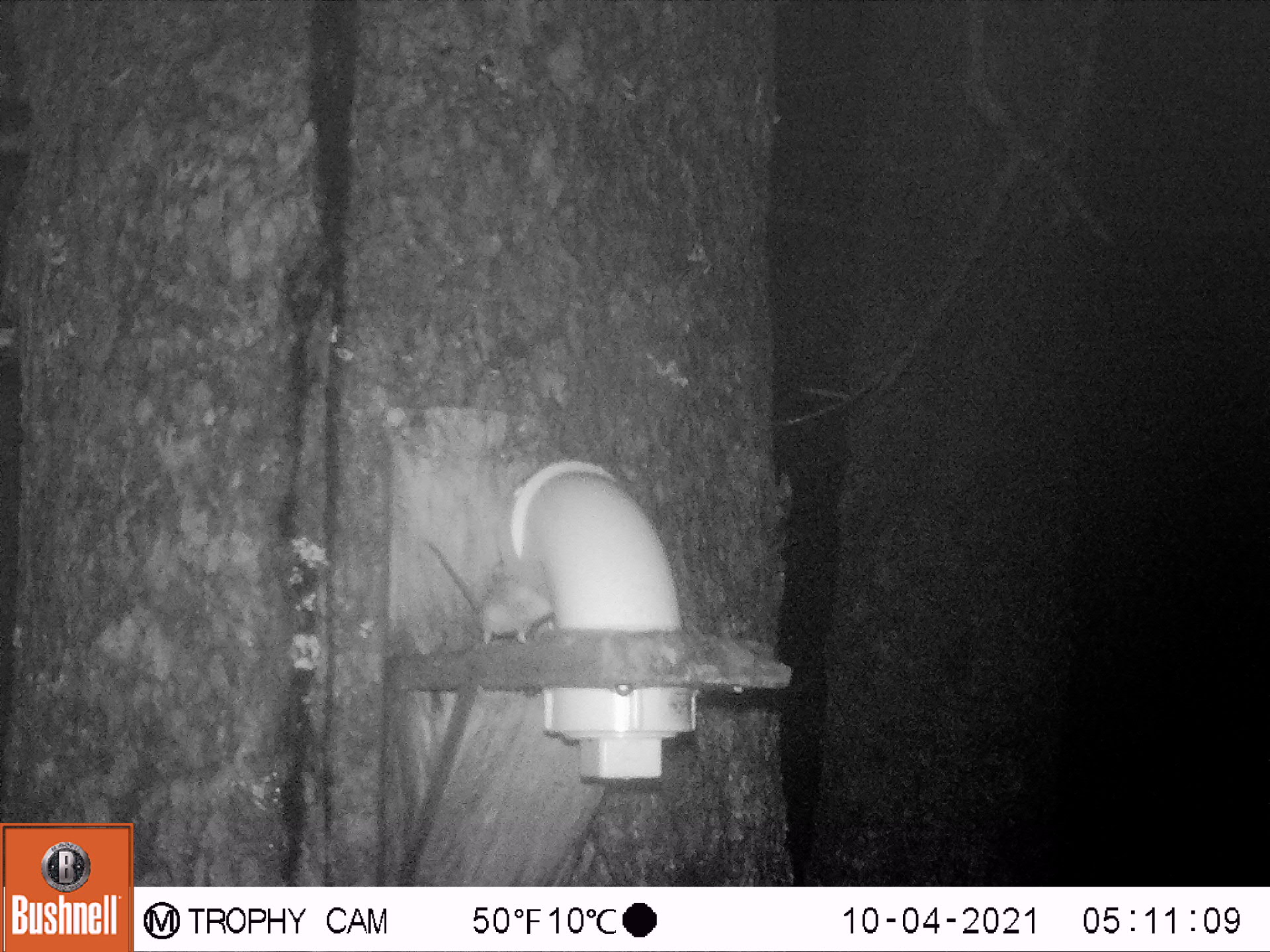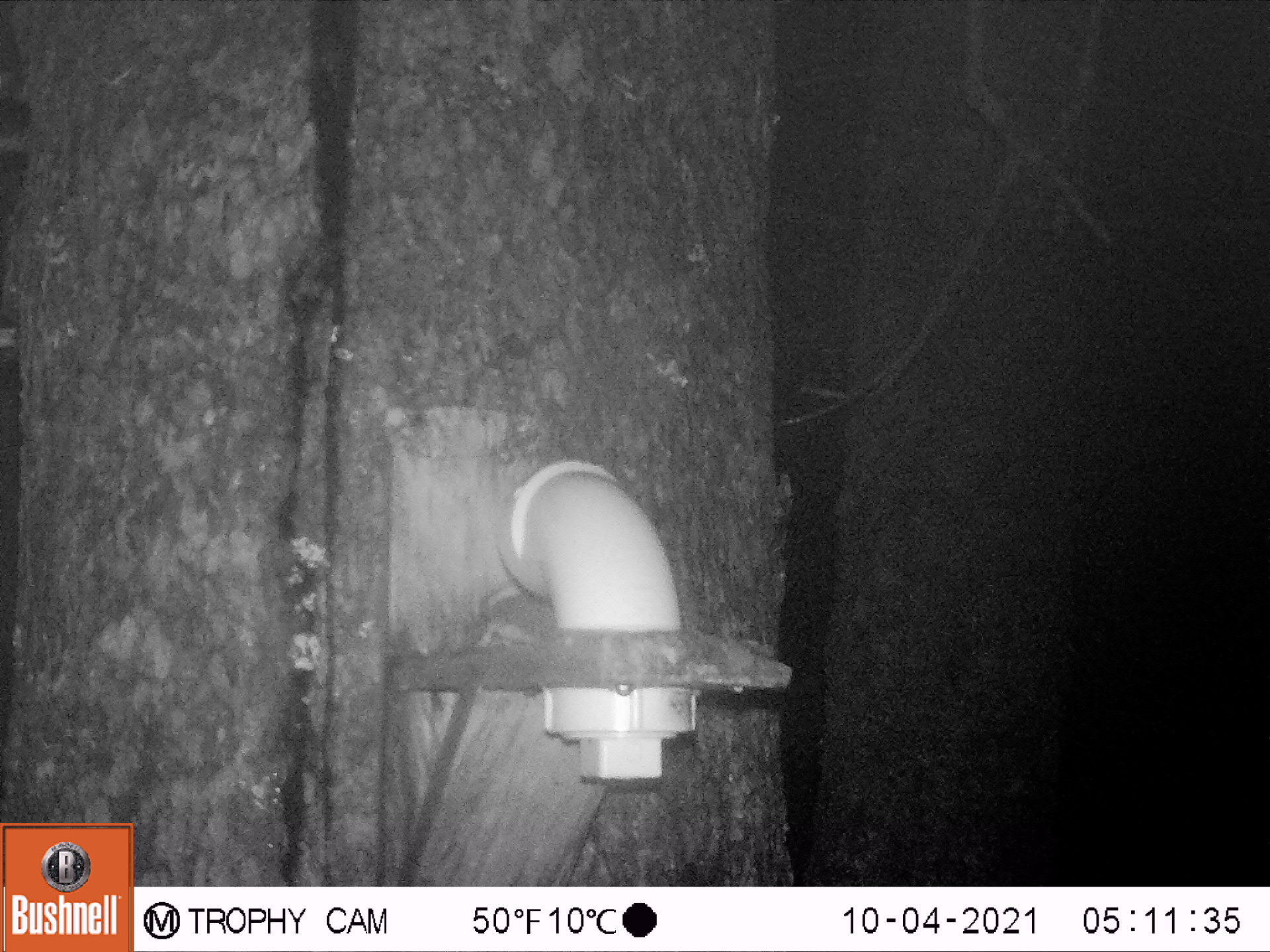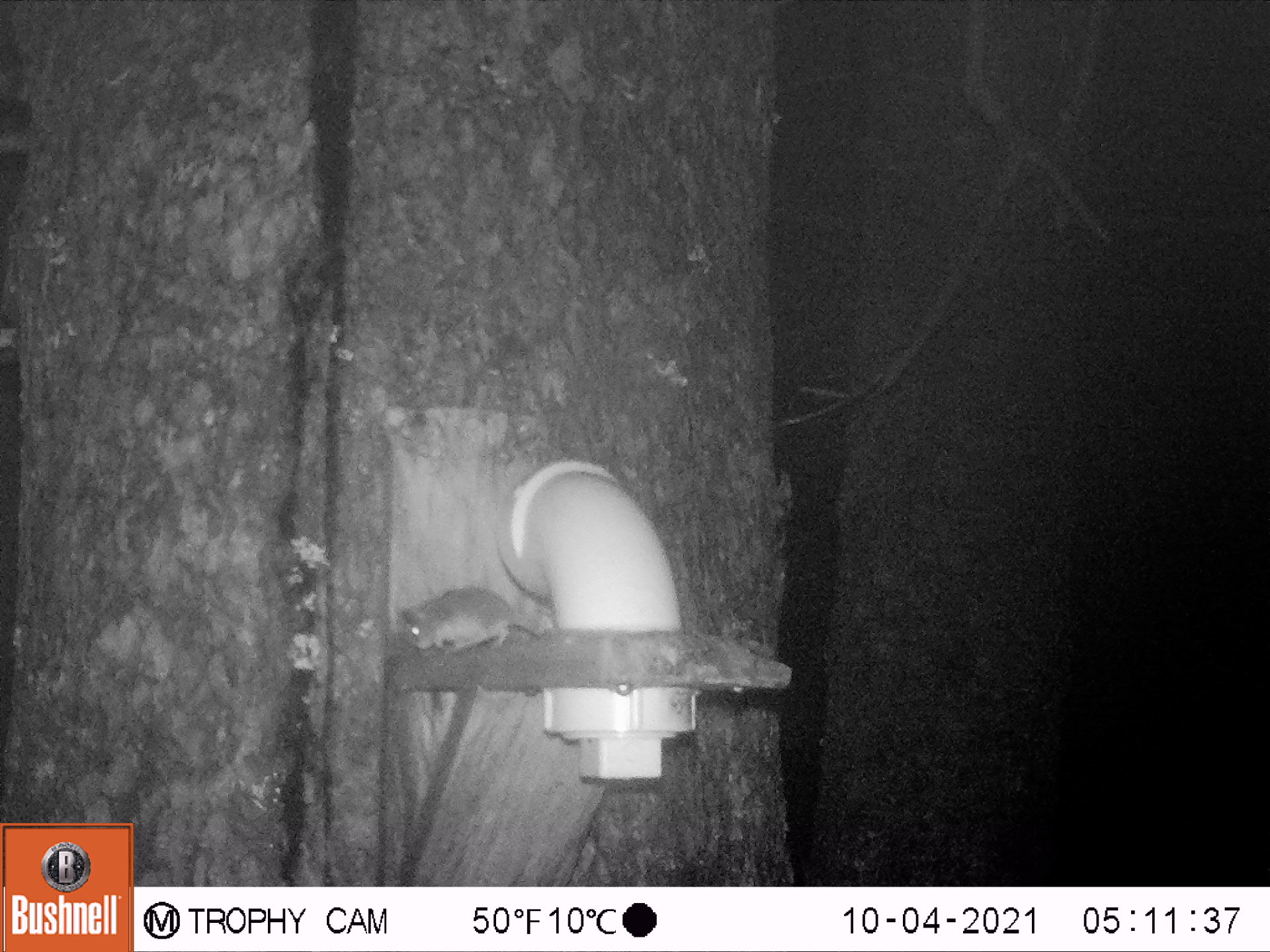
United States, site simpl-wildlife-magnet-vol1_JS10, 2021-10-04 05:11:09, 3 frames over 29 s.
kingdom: Animalia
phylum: Chordata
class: Mammalia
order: Rodentia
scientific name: Rodentia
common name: mouse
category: mouse sp.